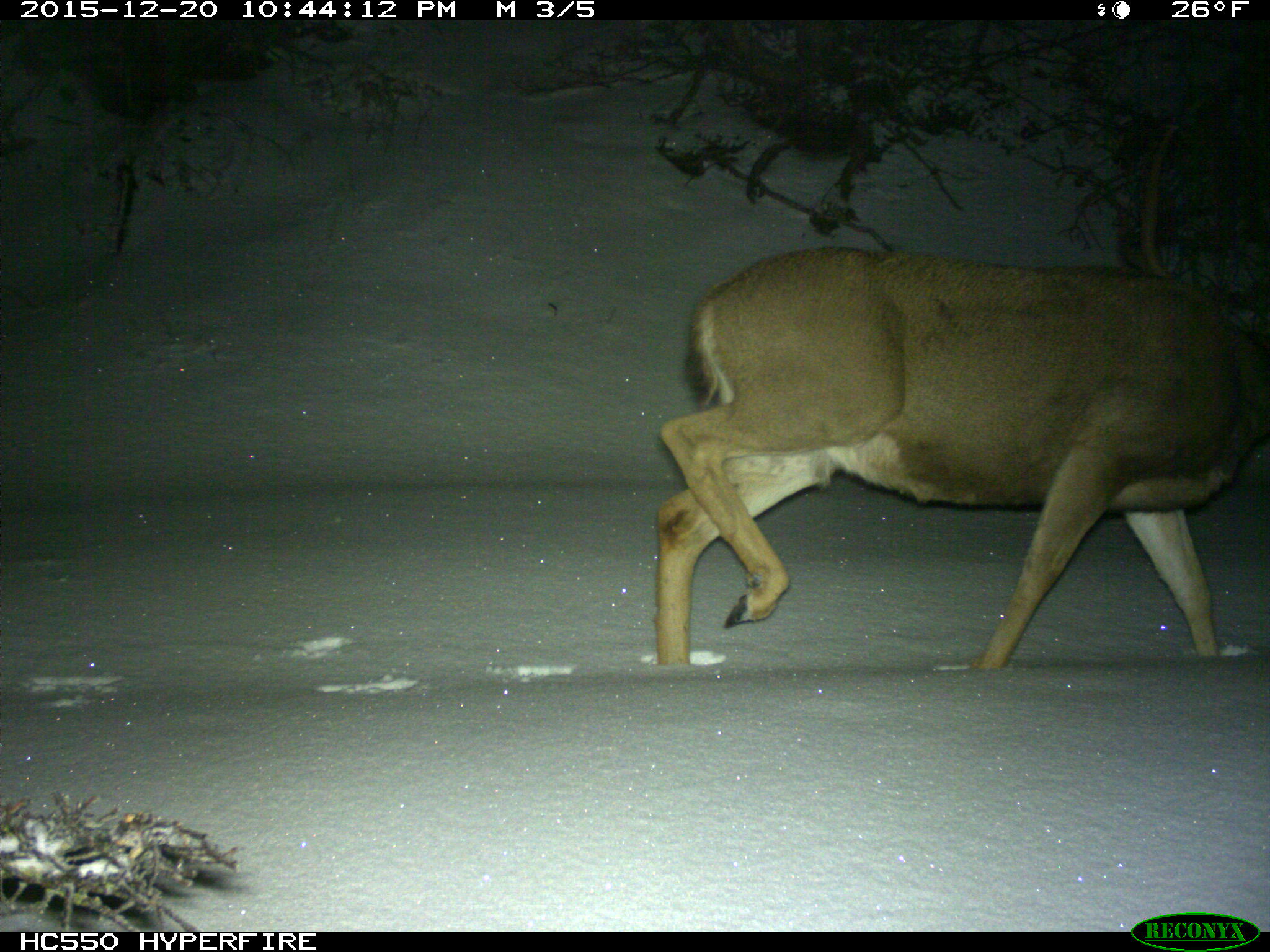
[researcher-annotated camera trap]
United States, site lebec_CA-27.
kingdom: Animalia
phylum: Chordata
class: Mammalia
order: Artiodactyla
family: Cervidae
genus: Odocoileus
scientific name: Odocoileus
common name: deer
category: unidentified deer